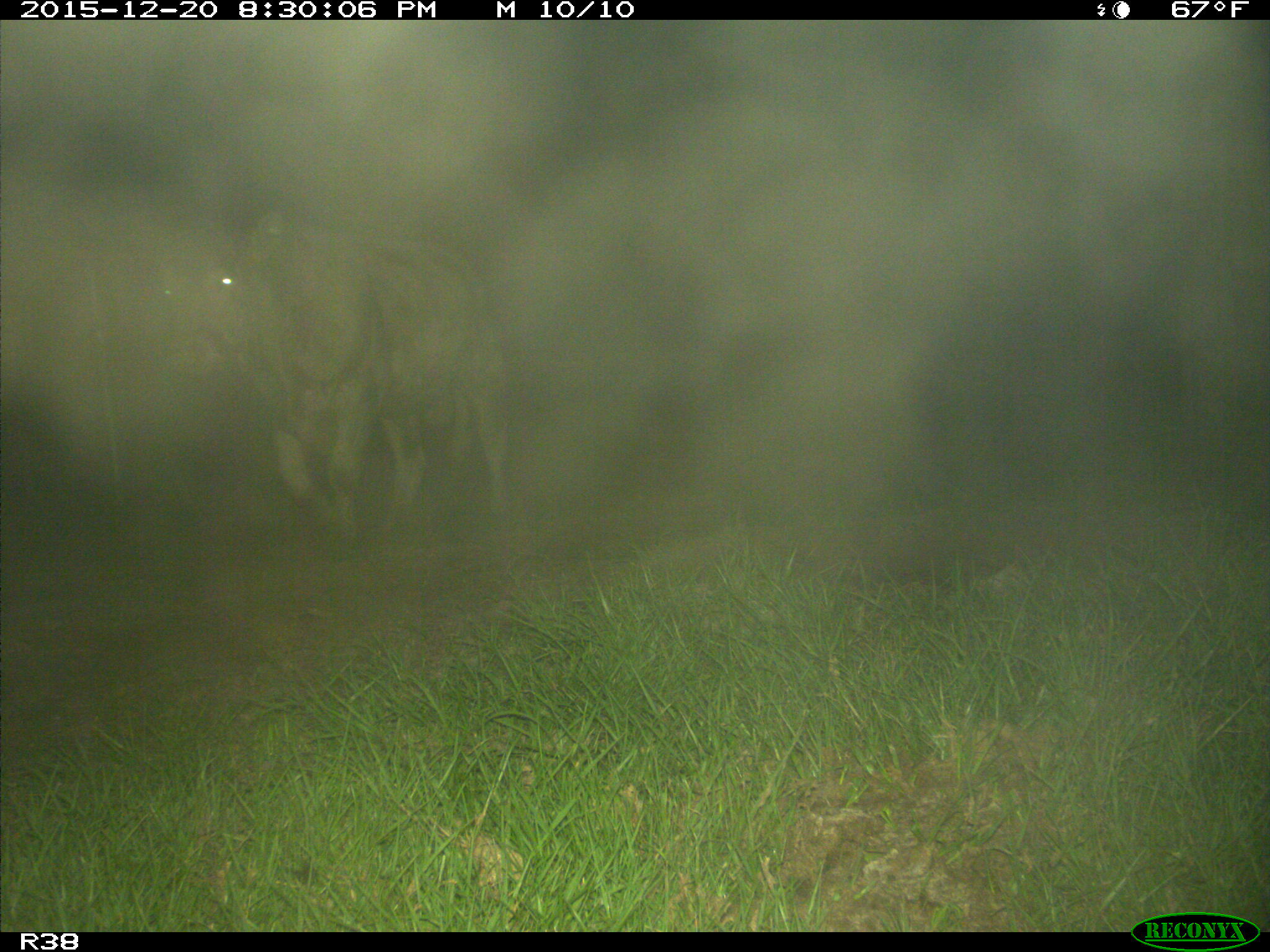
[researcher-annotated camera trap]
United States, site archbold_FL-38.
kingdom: Animalia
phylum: Chordata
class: Mammalia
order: Artiodactyla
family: Bovidae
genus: Bos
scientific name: Bos taurus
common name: domestic cow